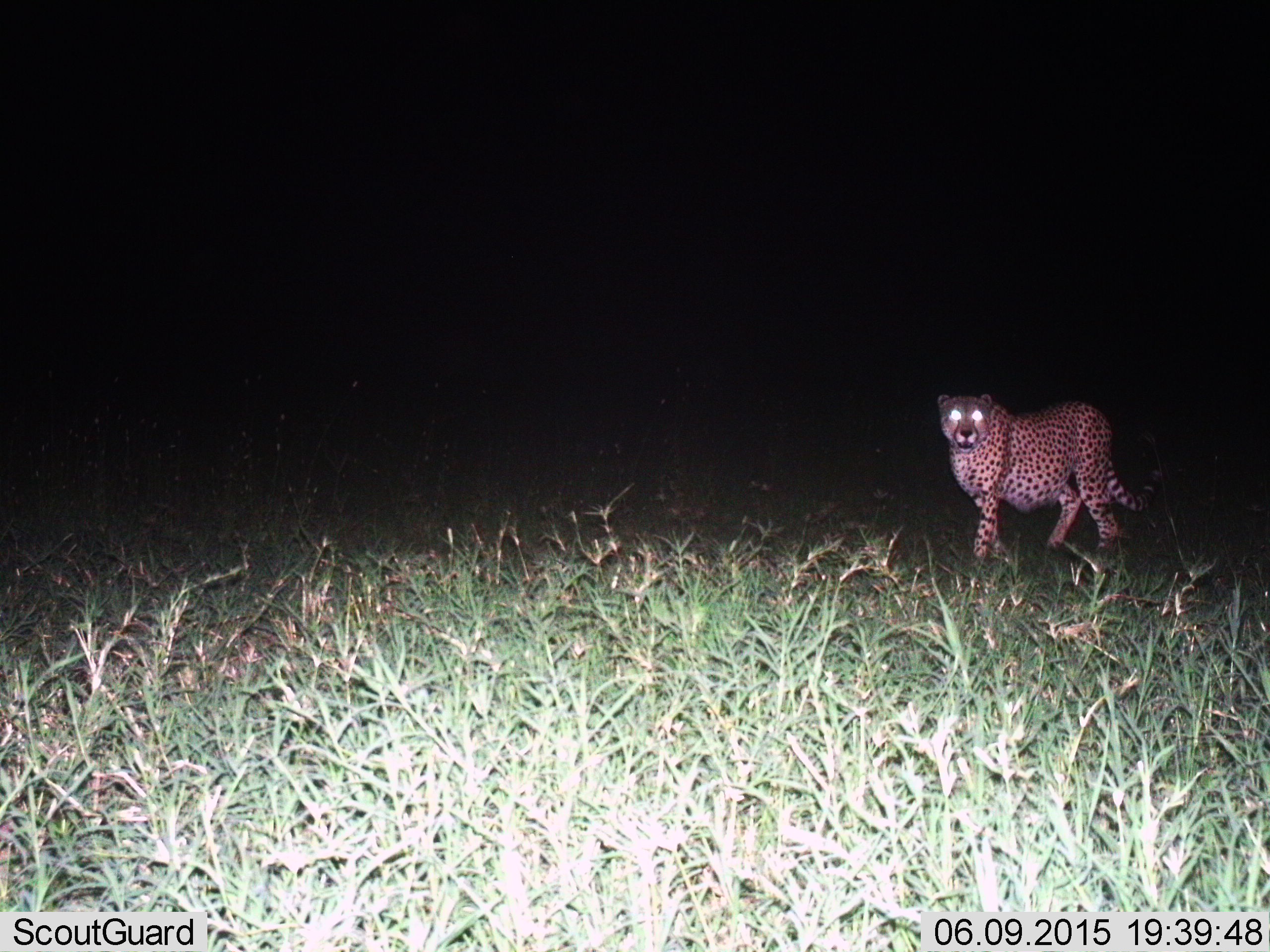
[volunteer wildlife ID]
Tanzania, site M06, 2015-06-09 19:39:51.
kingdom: Animalia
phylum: Chordata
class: Mammalia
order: Carnivora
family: Felidae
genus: Acinonyx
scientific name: Acinonyx jubatus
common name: cheetah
Cheetah (Acinonyx jubatus), count 1. Behavior (volunteer vote fractions): standing 40%, resting 0%, moving 60%, interacting 0%. Young present (vote fraction): 0%. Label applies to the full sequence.